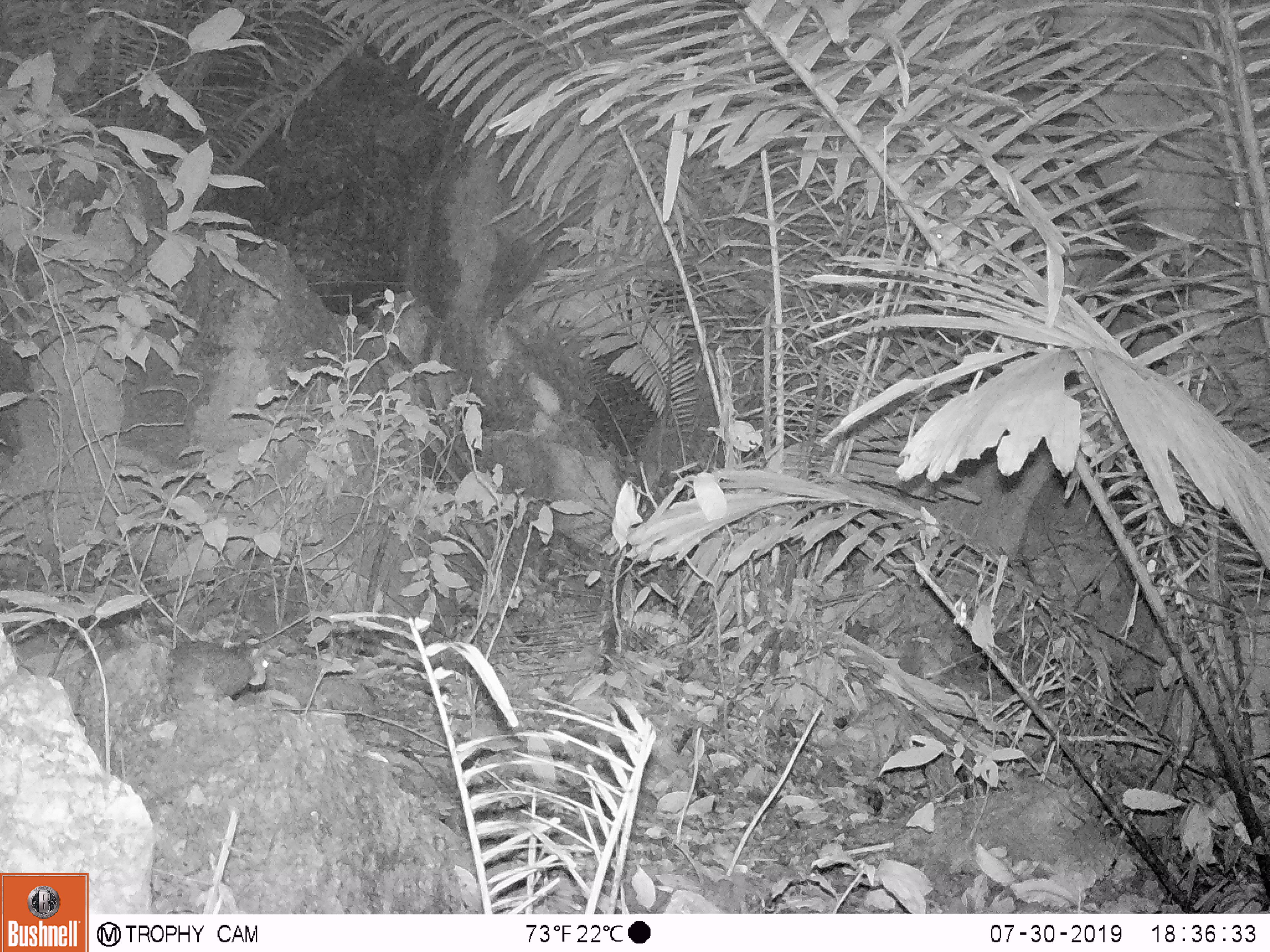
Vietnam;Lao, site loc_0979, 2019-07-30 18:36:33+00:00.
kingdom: Animalia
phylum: Chordata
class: Mammalia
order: Rodentia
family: Sciuridae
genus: Dremomys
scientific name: Dremomys rufigenis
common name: red-cheeked squirrel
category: red cheeked squirrel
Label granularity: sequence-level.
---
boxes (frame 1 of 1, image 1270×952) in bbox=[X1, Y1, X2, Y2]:
red cheeked squirrel: bbox=[165, 640, 270, 708]